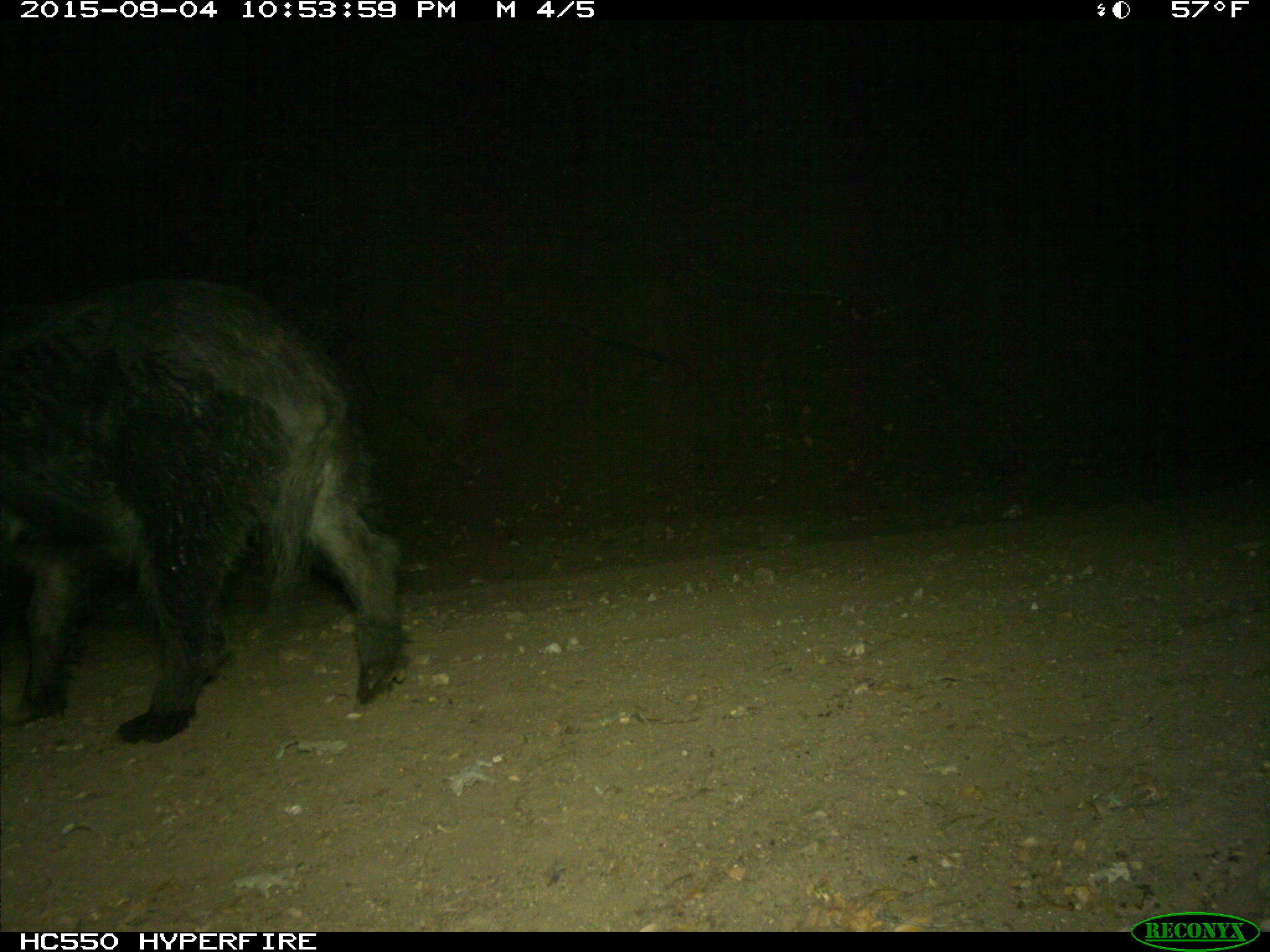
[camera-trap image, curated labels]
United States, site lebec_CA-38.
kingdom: Animalia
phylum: Chordata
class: Mammalia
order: Artiodactyla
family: Suidae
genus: Sus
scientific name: Sus scrofa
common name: wild boar